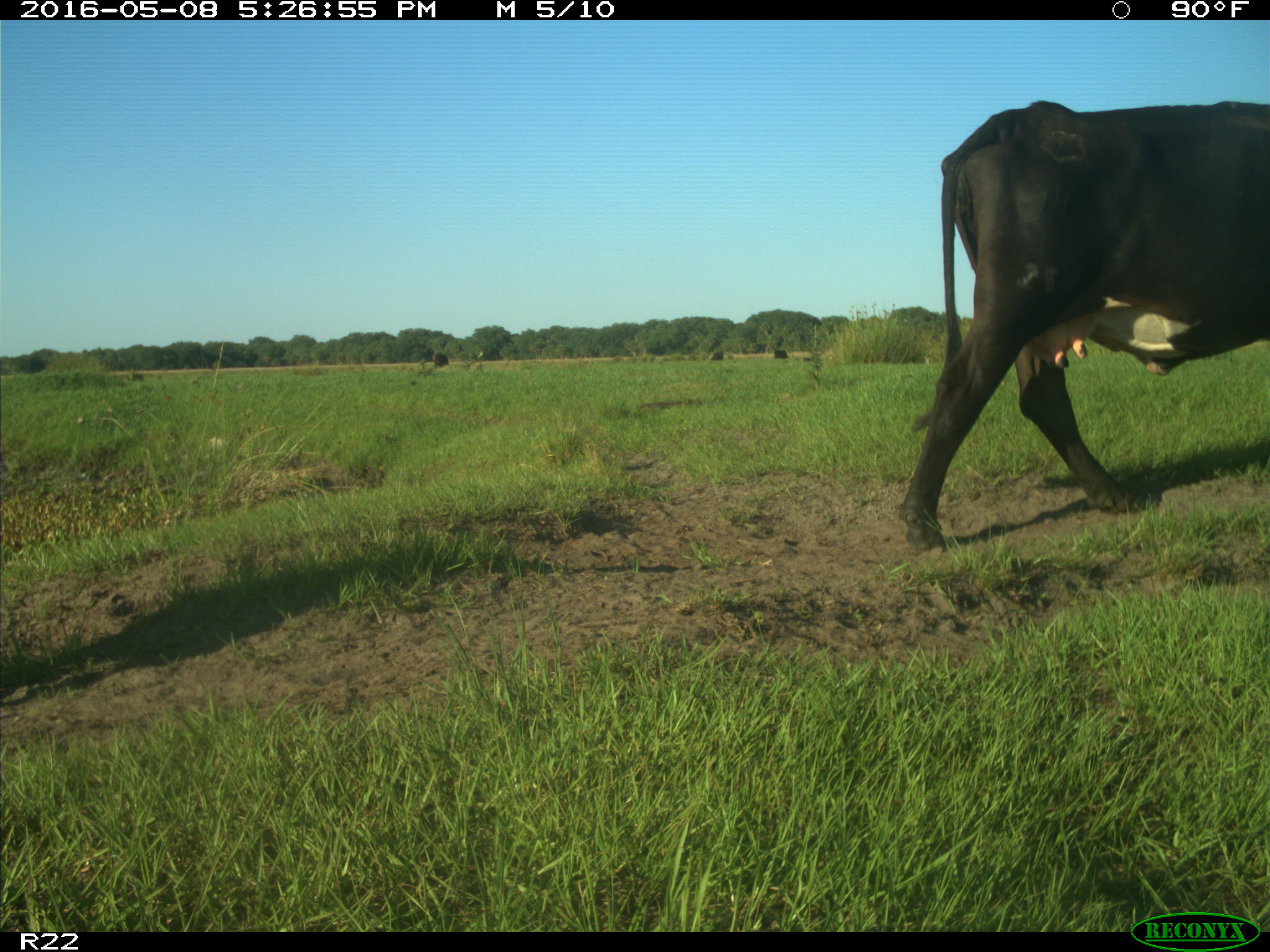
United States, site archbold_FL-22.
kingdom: Animalia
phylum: Chordata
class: Mammalia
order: Artiodactyla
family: Bovidae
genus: Bos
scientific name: Bos taurus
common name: domestic cow